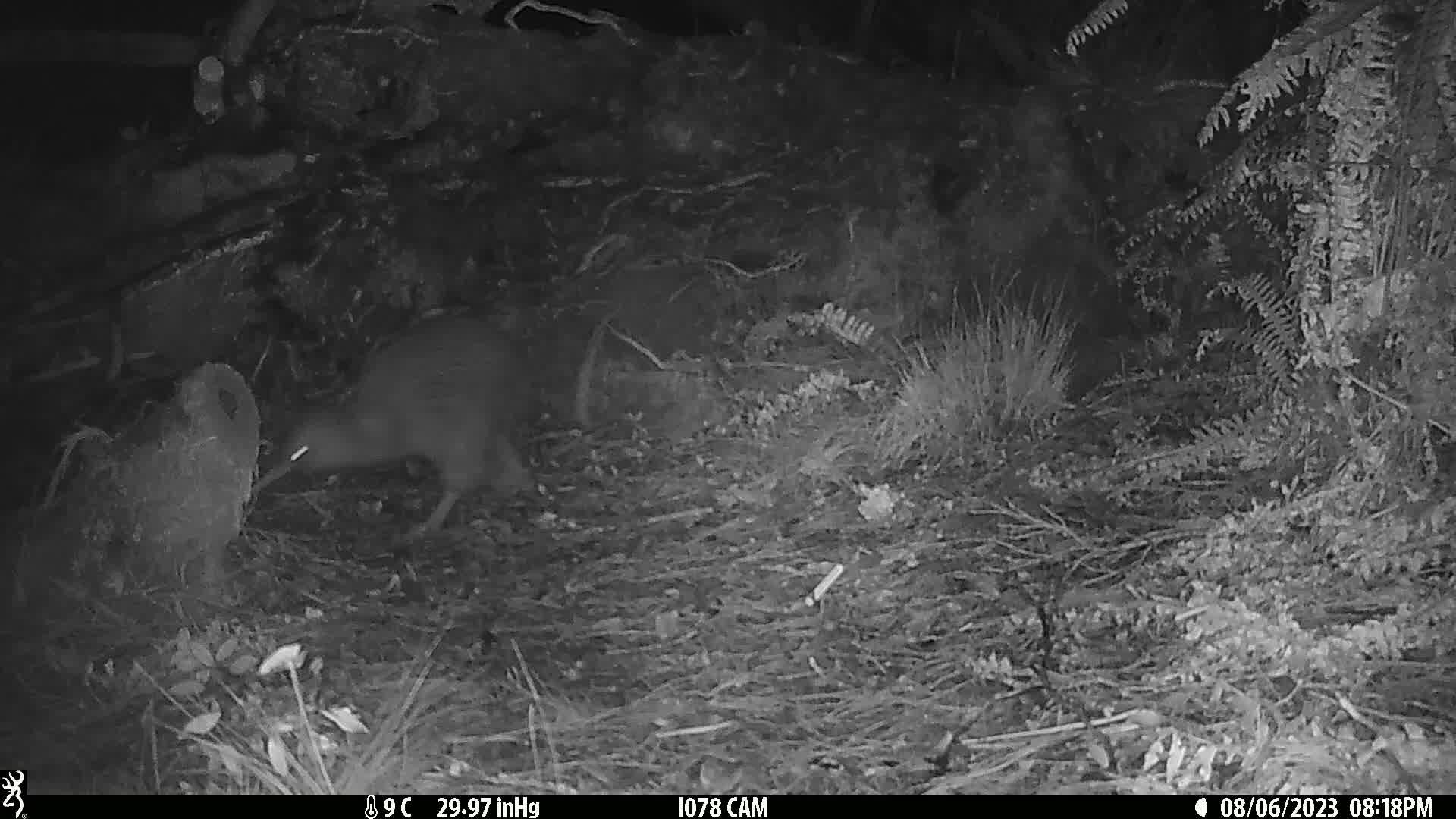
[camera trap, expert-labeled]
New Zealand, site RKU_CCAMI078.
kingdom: Animalia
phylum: Chordata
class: Aves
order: Apterygiformes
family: Apterygidae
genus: Apteryx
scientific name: Apteryx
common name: kiwi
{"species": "kiwi (Apteryx)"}